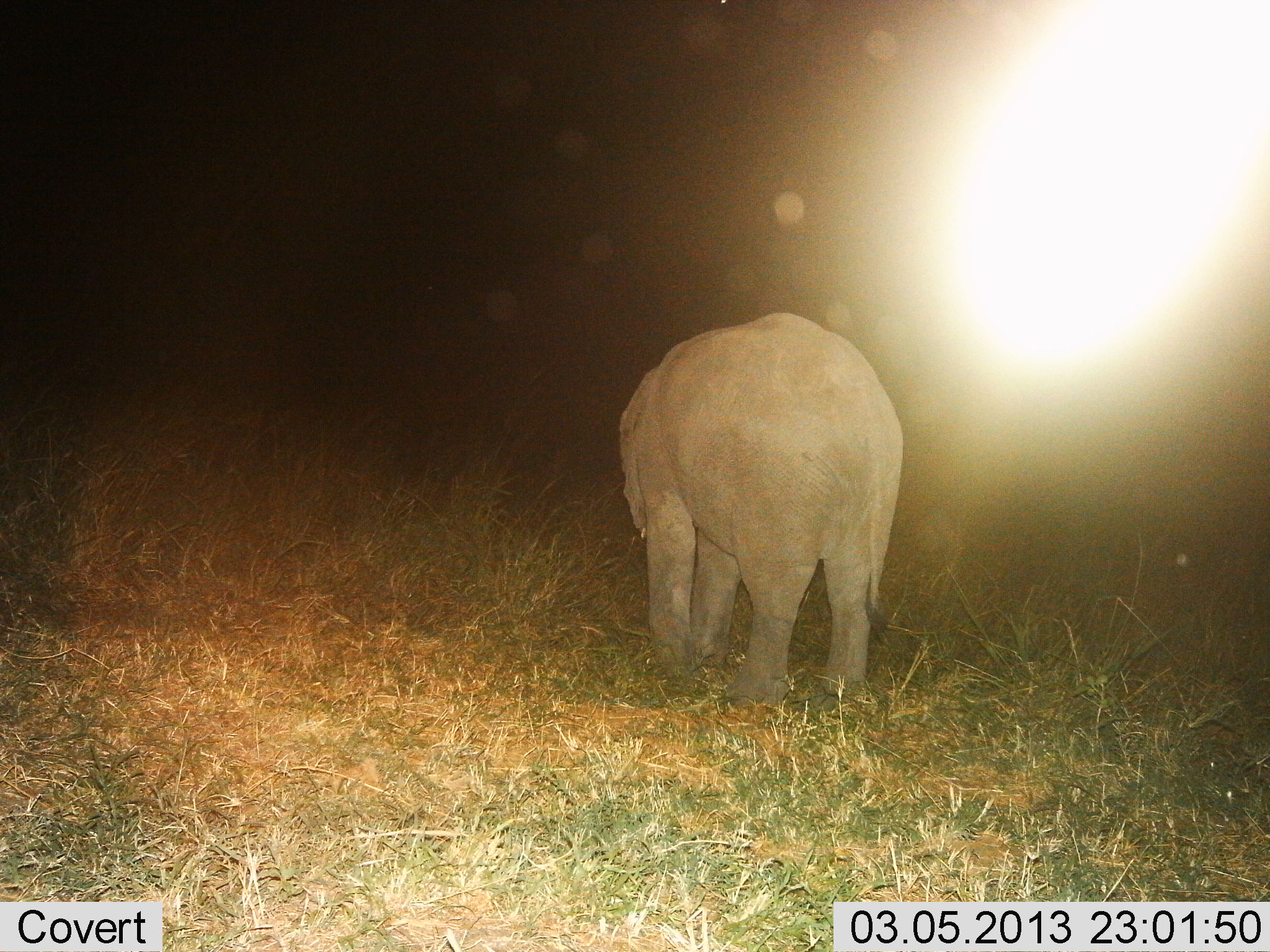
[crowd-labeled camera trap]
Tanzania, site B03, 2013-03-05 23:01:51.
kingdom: Animalia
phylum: Chordata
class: Mammalia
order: Proboscidea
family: Elephantidae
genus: Loxodonta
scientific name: Loxodonta africana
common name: african bush elephant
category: elephant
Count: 1.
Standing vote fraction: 70%.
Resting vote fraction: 13%.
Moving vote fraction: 13%.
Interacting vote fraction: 0%.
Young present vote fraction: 39%.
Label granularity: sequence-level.